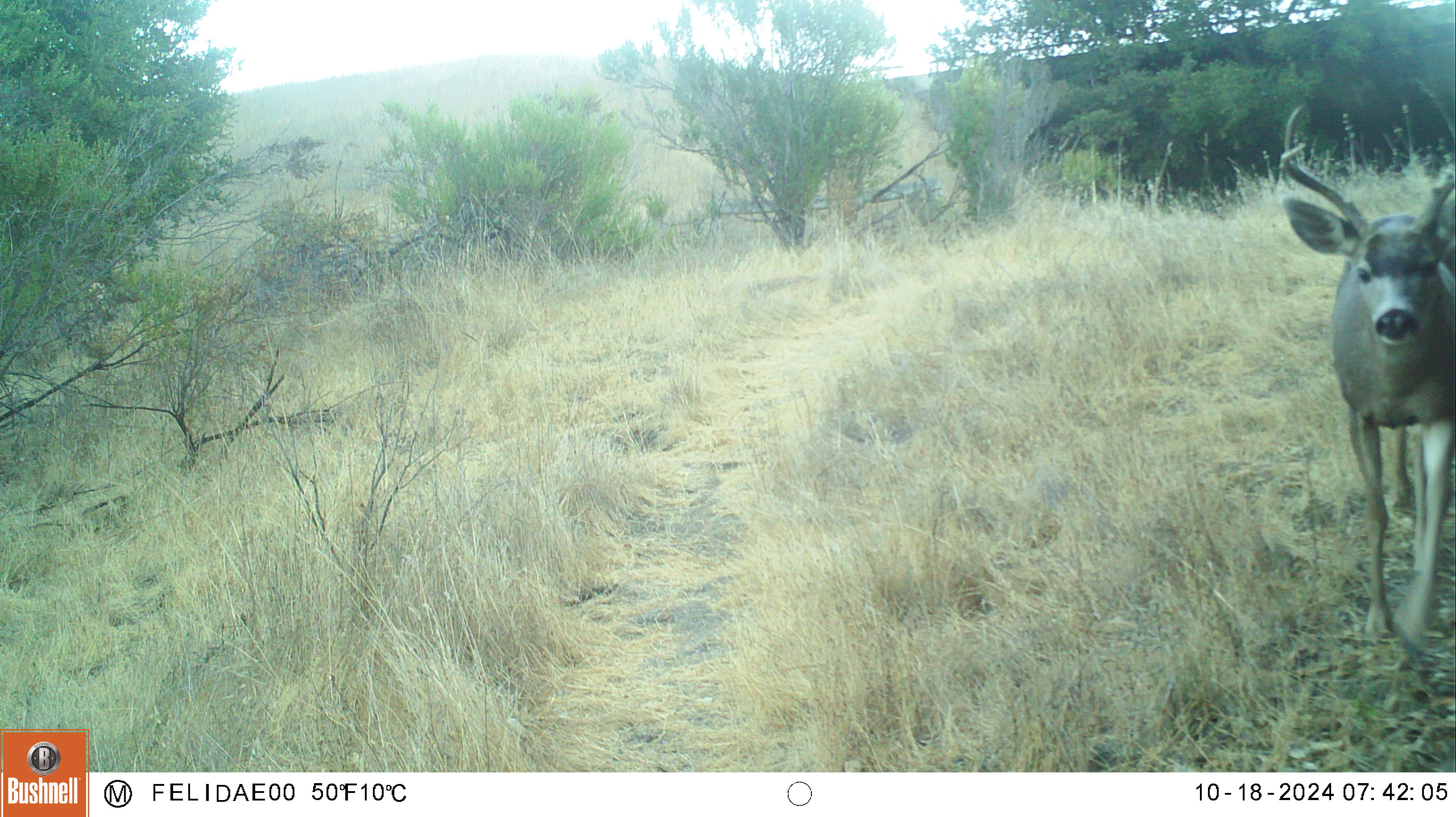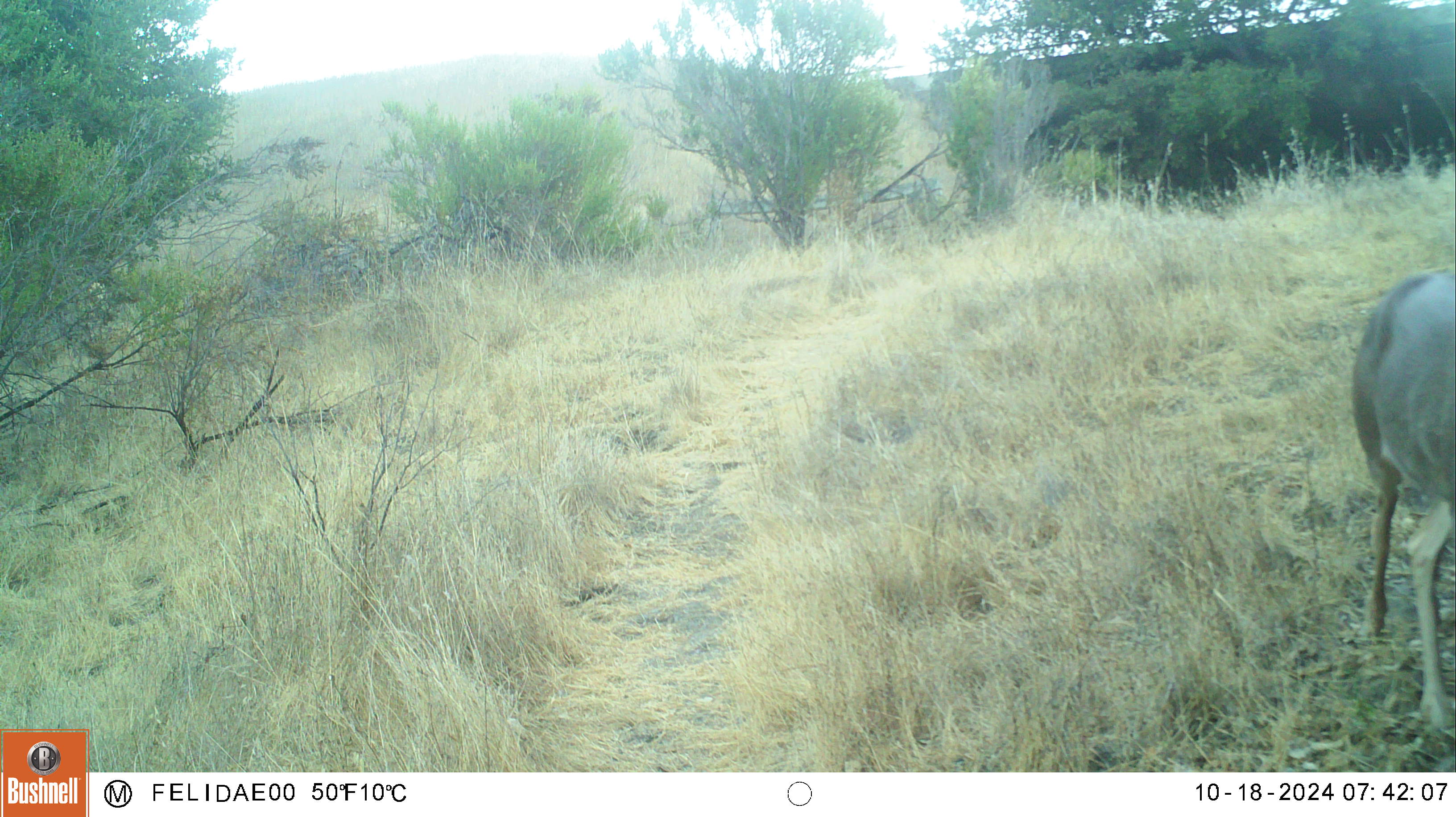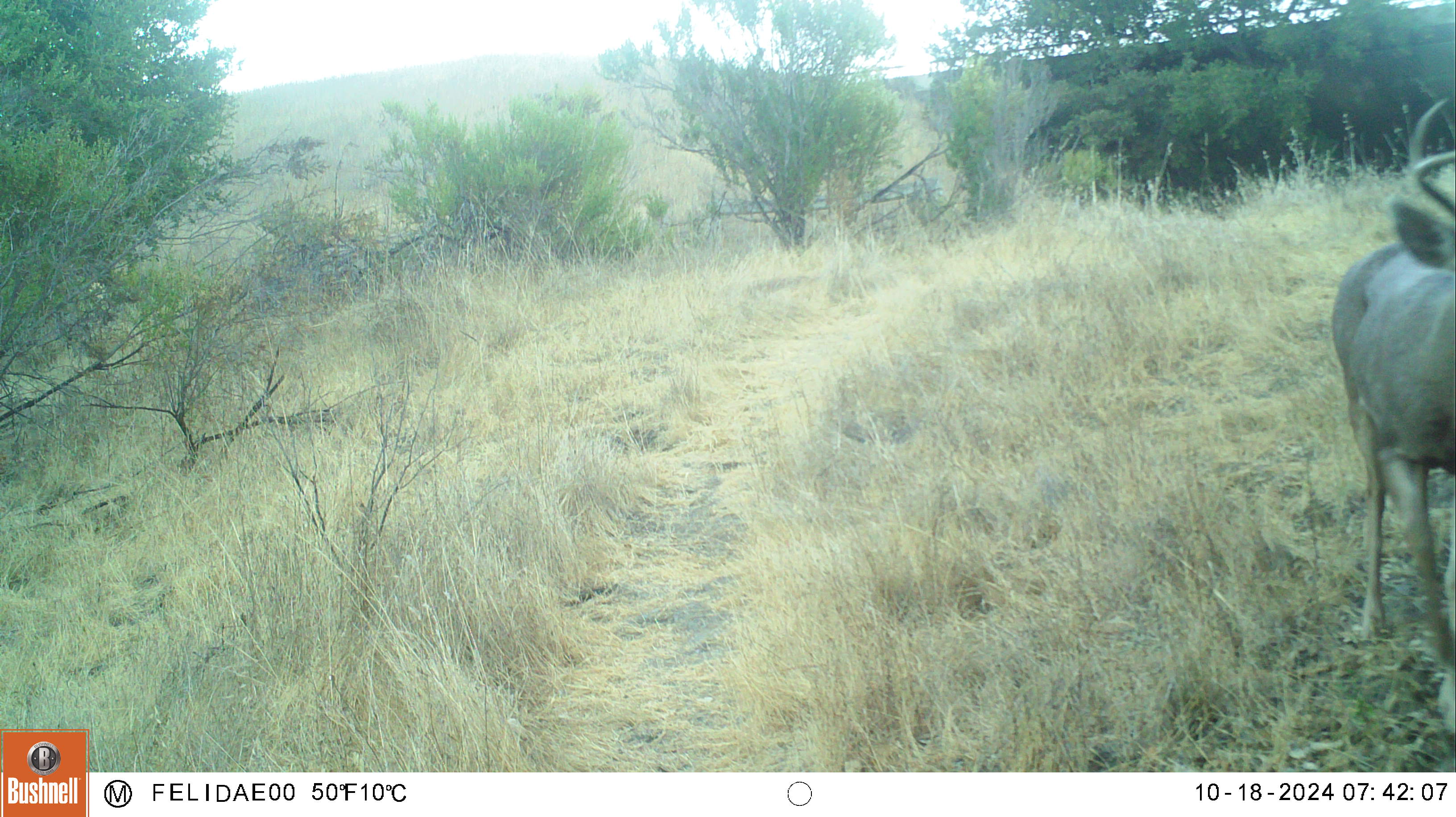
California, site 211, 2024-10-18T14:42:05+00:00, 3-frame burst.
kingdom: Animalia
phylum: Chordata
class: Mammalia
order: Artiodactyla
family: Cervidae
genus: Odocoileus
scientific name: Odocoileus hemionus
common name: mule deer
Mule deer (Odocoileus hemionus).